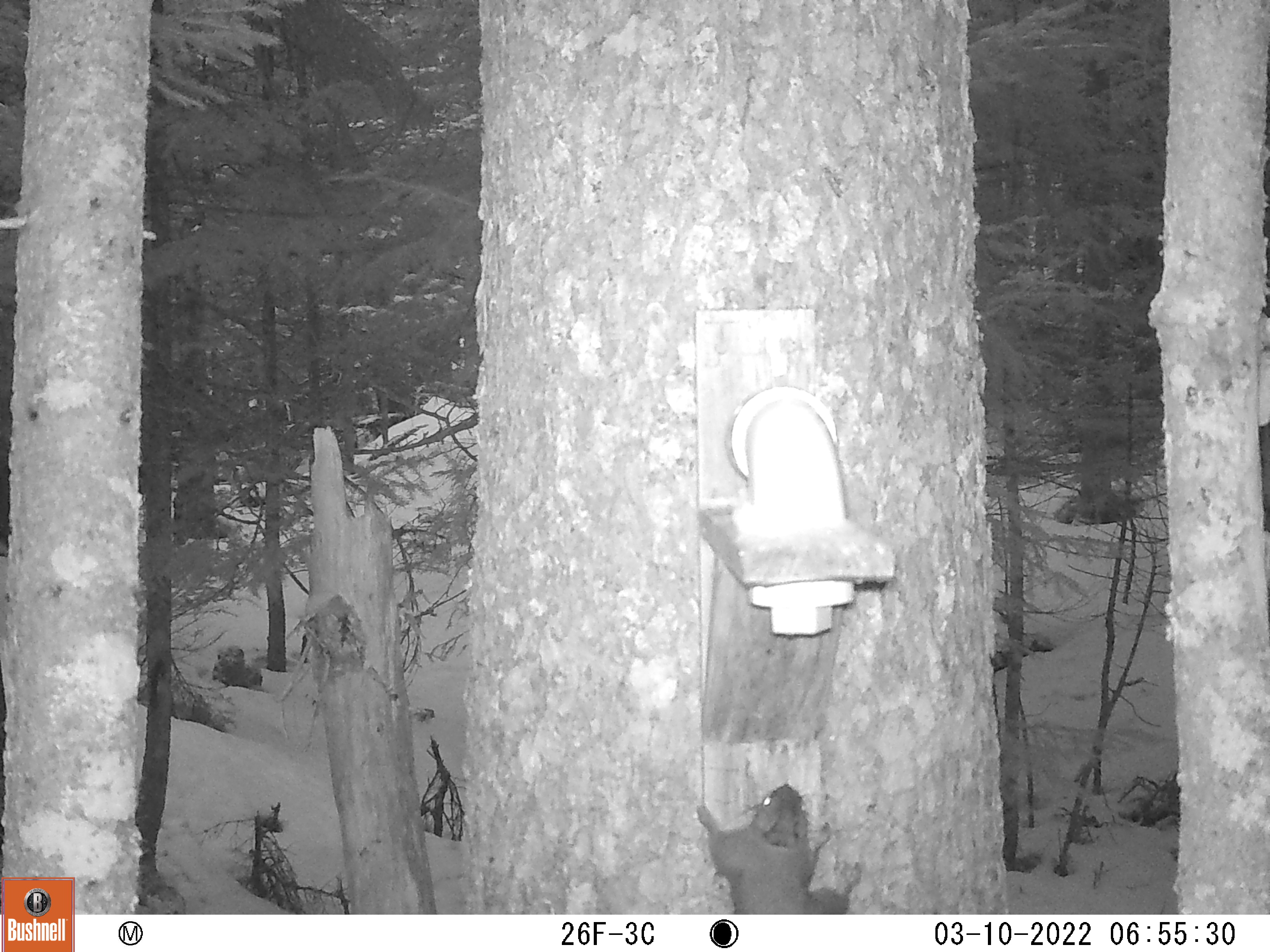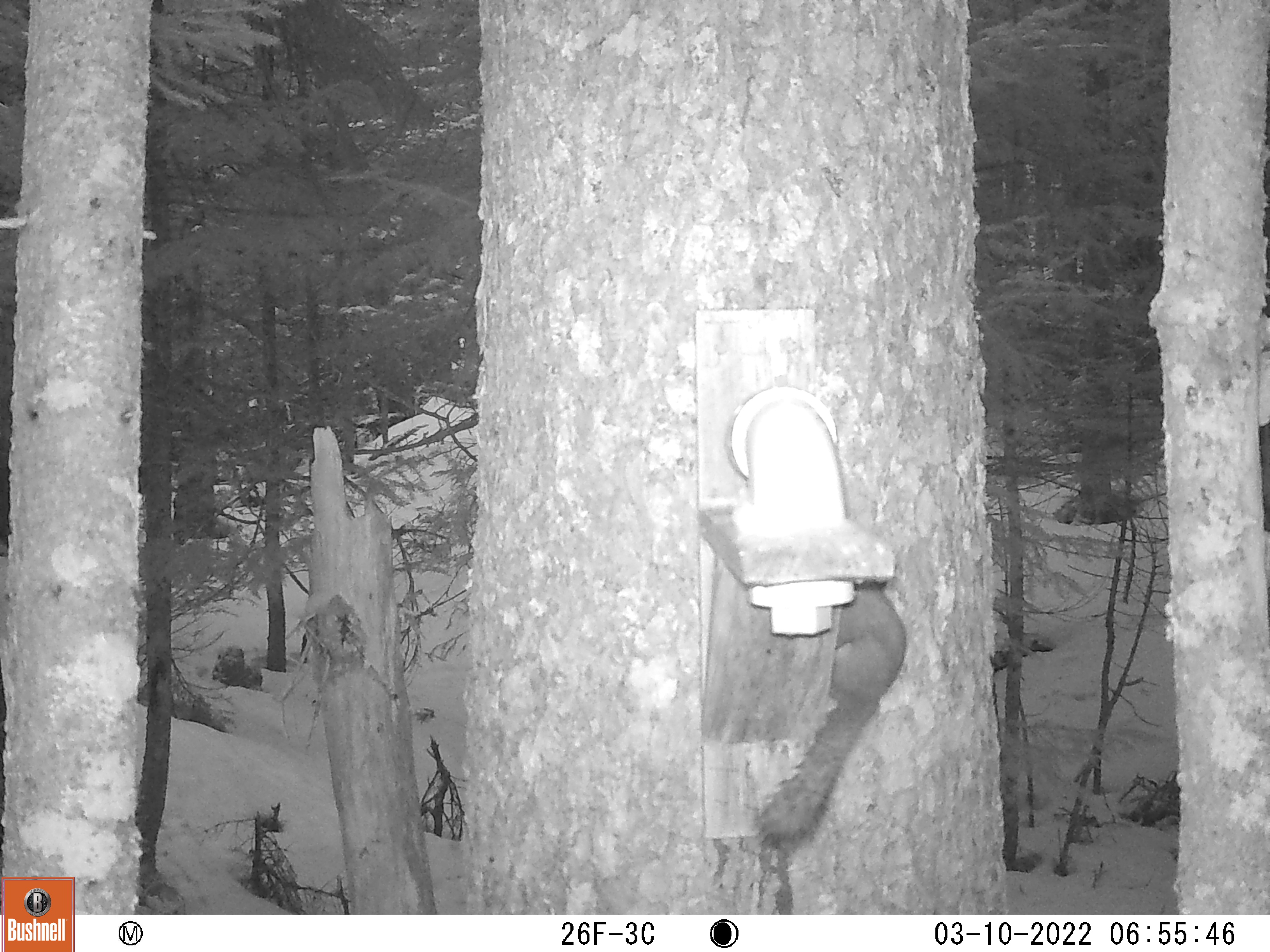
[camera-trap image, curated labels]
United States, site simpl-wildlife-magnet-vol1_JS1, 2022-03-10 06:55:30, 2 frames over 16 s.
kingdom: Animalia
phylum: Chordata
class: Mammalia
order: Rodentia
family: Sciuridae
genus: Tamiasciurus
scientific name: Tamiasciurus hudsonicus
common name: red squirrel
Red squirrel (Tamiasciurus hudsonicus).